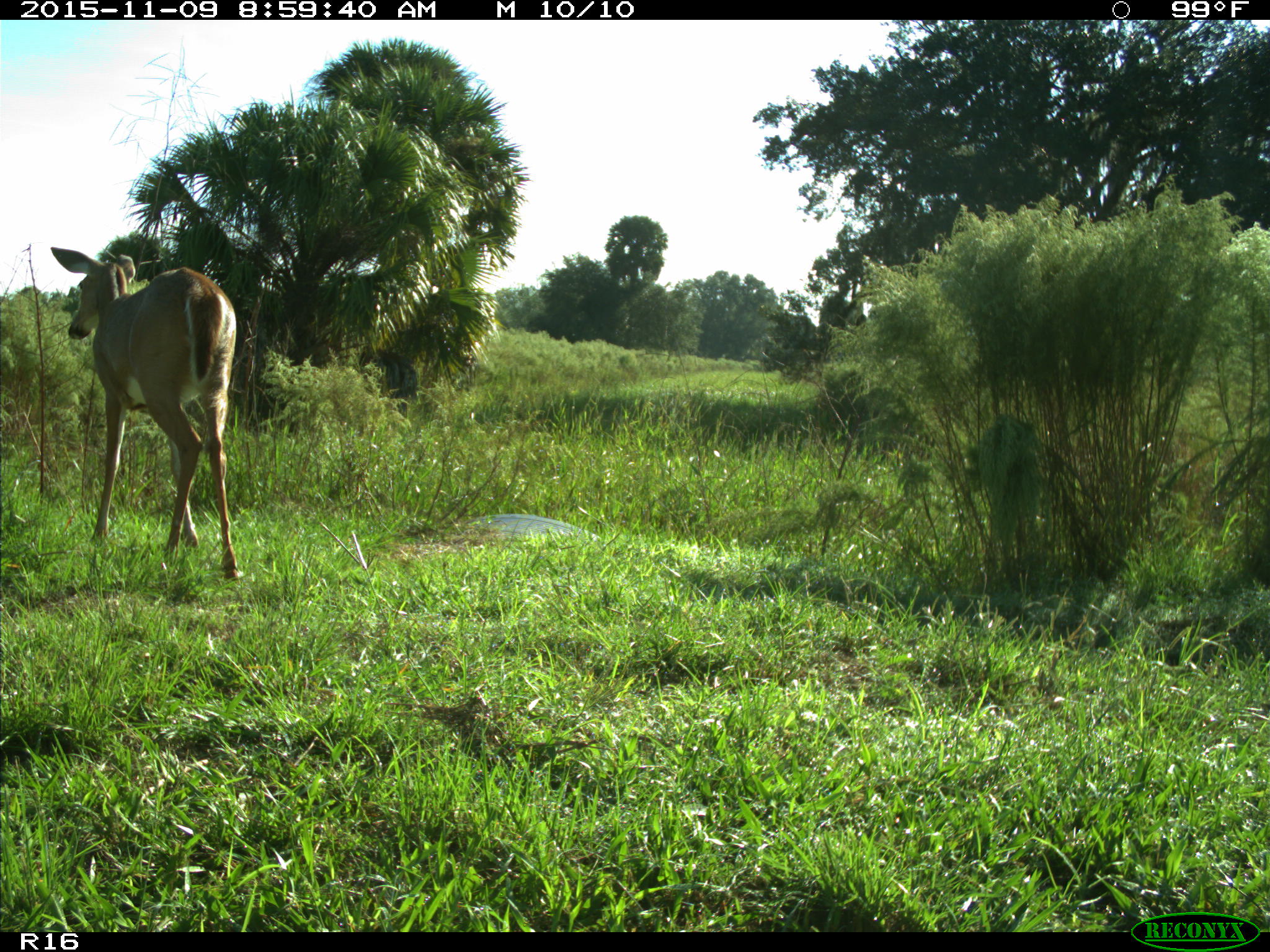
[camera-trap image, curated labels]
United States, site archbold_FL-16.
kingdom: Animalia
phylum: Chordata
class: Mammalia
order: Artiodactyla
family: Cervidae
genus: Odocoileus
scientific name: Odocoileus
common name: deer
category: unidentified deer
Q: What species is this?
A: Unidentified deer (deer) (Odocoileus).